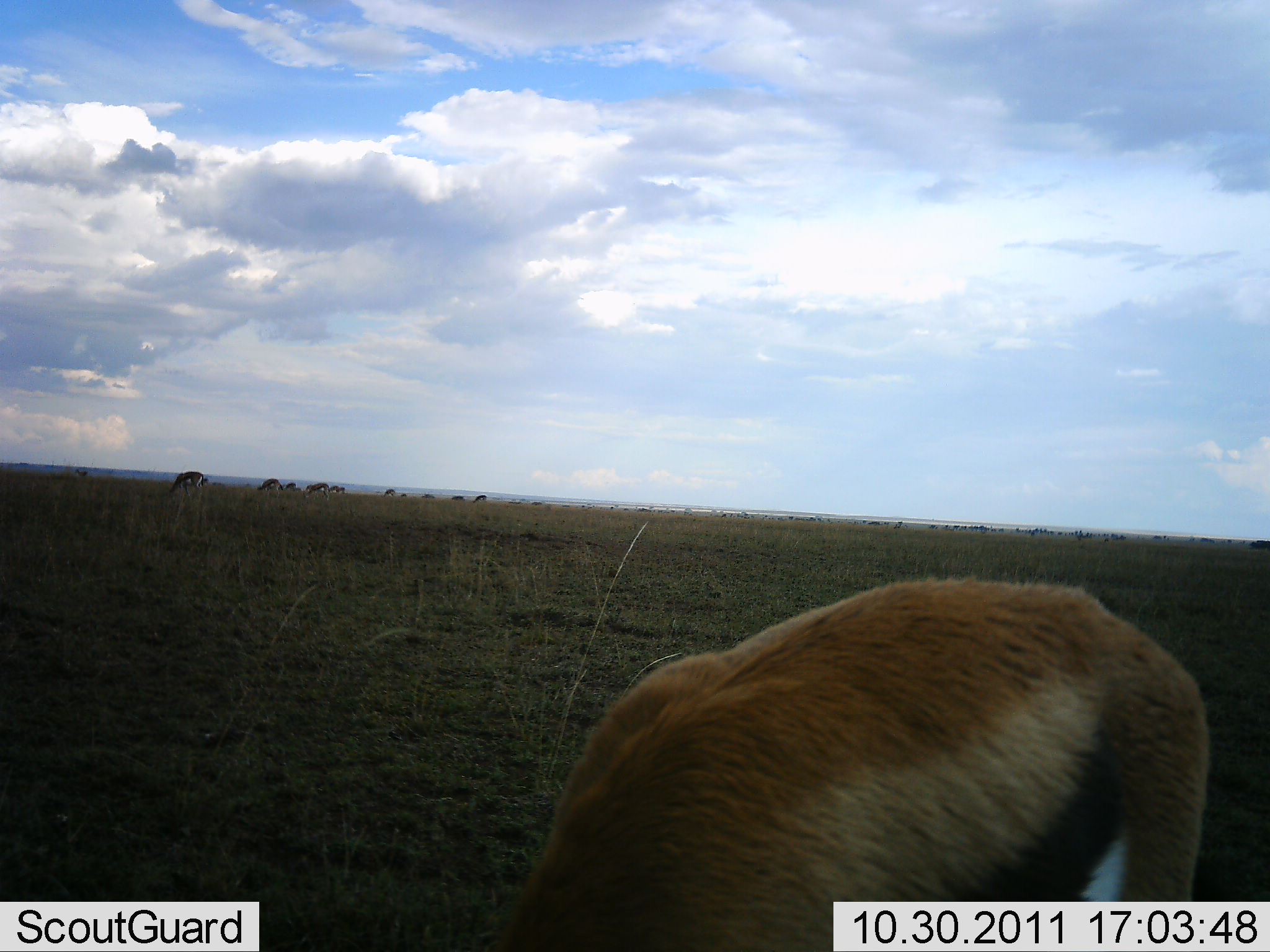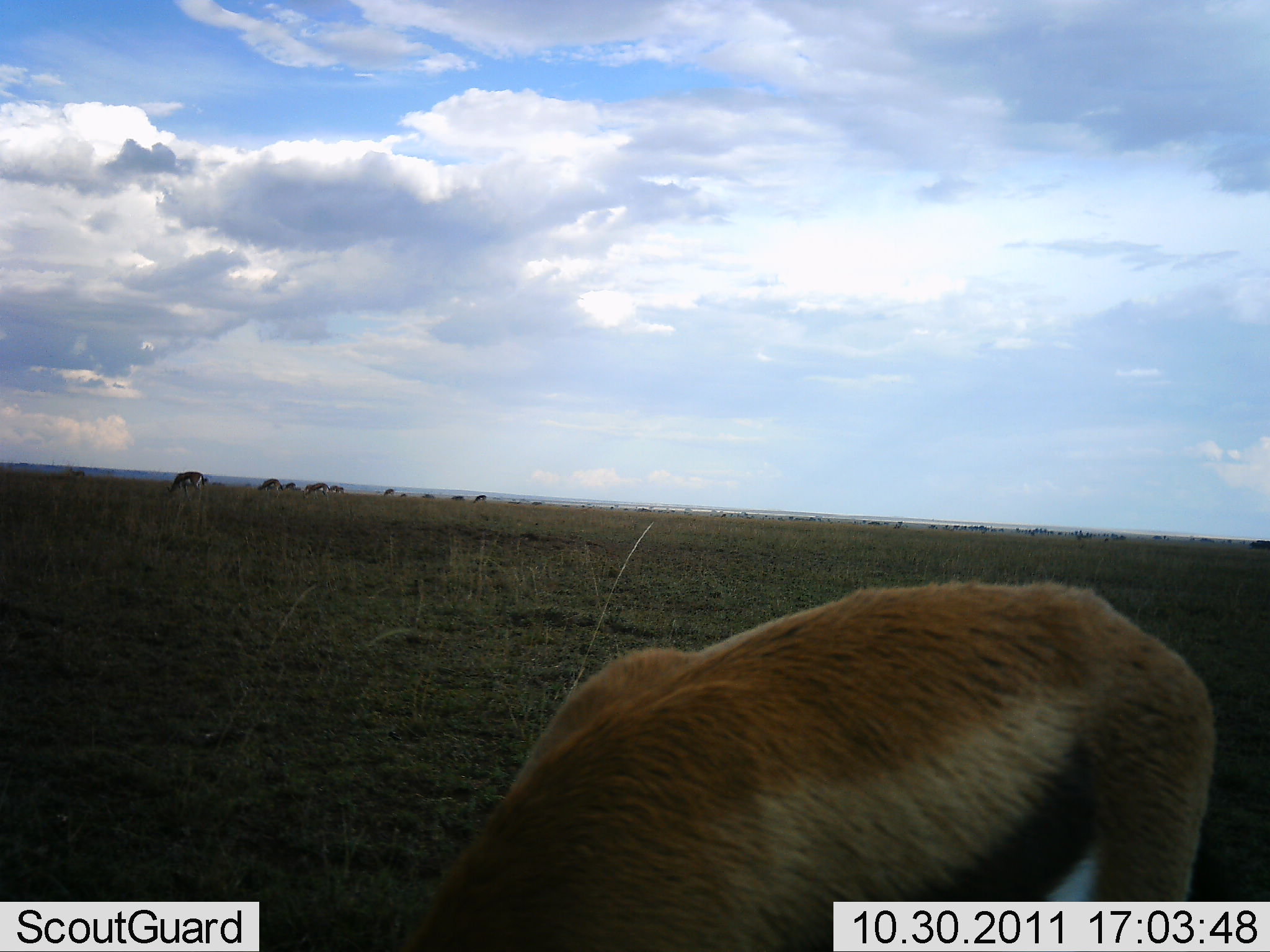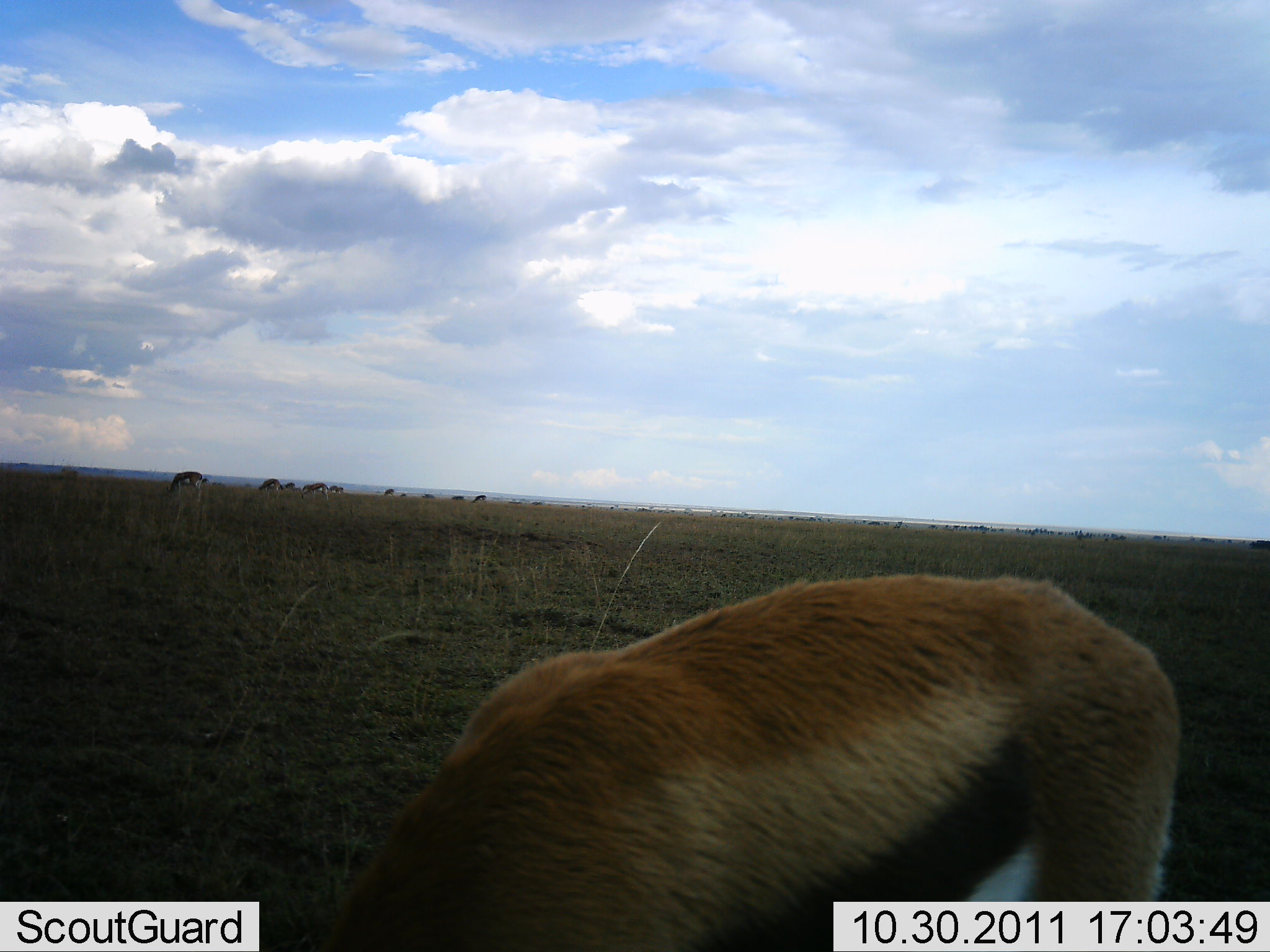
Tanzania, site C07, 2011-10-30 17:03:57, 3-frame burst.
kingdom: Animalia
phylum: Chordata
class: Mammalia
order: Artiodactyla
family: Bovidae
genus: Eudorcas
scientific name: Eudorcas thomsonii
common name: thomson's gazelle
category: gazellethomsons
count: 10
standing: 27%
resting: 0%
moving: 9%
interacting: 0%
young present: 0%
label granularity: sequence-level